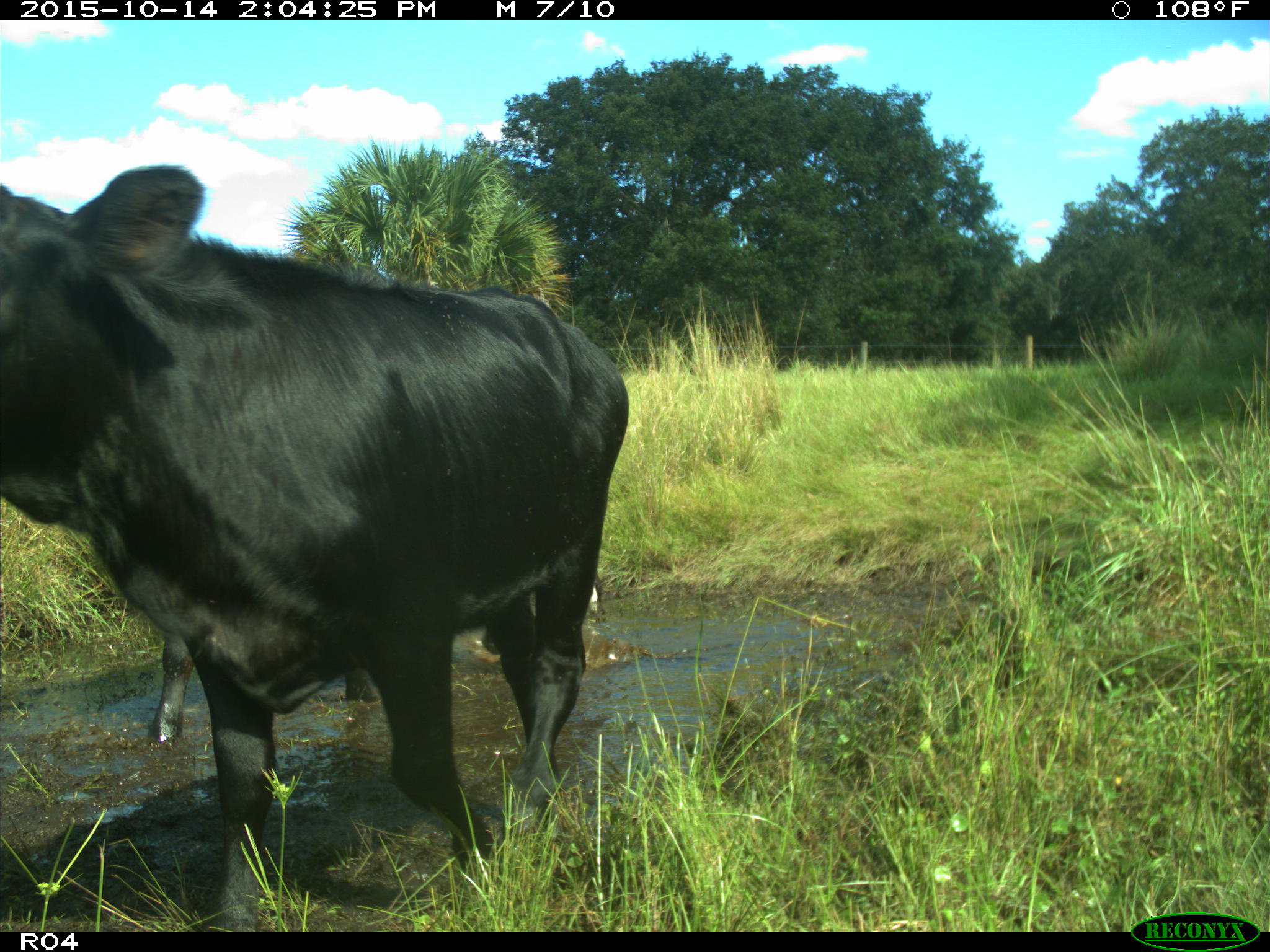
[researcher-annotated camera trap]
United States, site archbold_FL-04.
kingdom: Animalia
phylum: Chordata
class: Mammalia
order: Artiodactyla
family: Bovidae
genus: Bos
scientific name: Bos taurus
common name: domestic cow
Bos taurus (domestic cow).